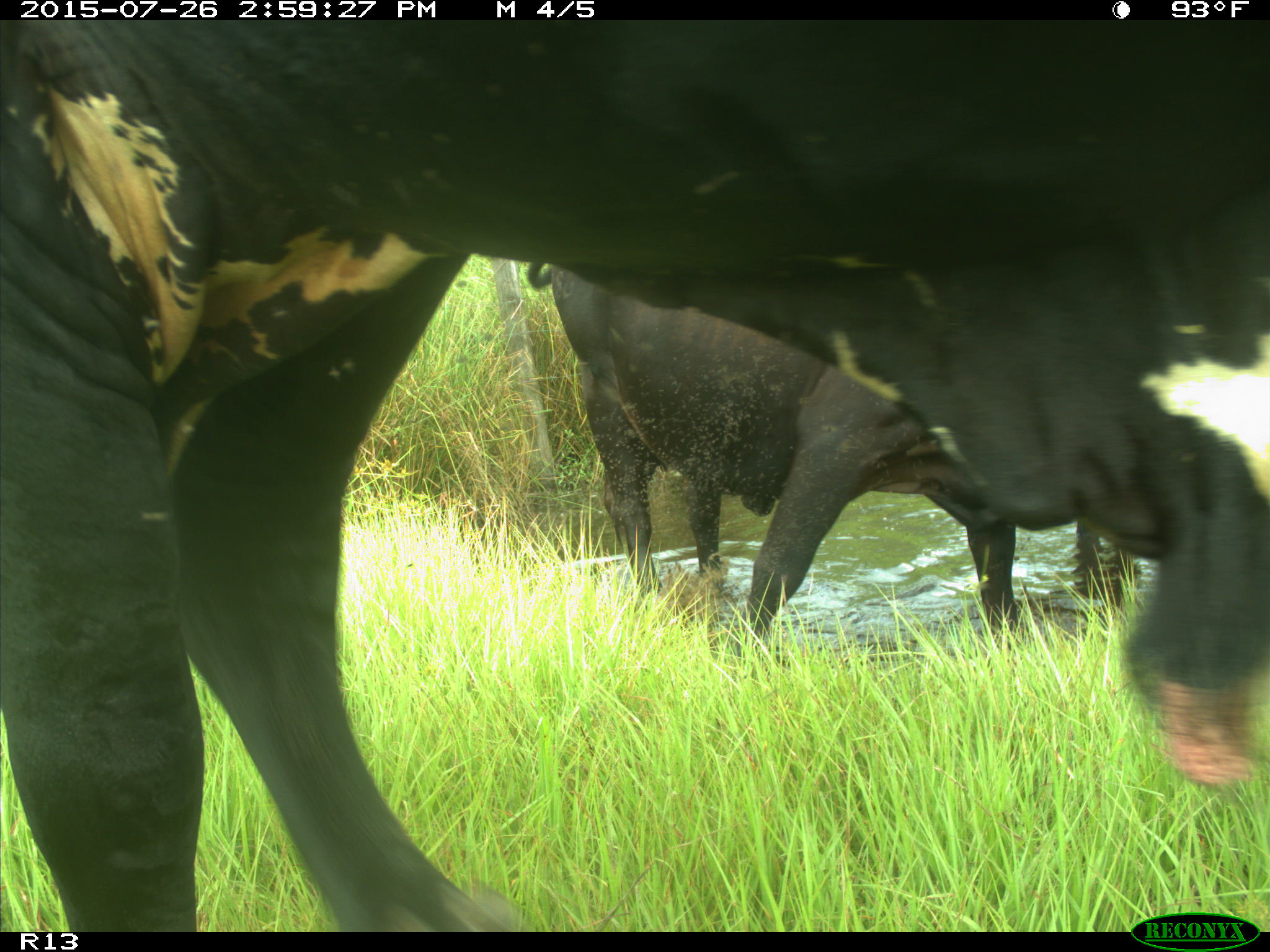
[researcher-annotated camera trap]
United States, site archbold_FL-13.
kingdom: Animalia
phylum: Chordata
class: Mammalia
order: Artiodactyla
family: Bovidae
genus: Bos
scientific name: Bos taurus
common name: domestic cow